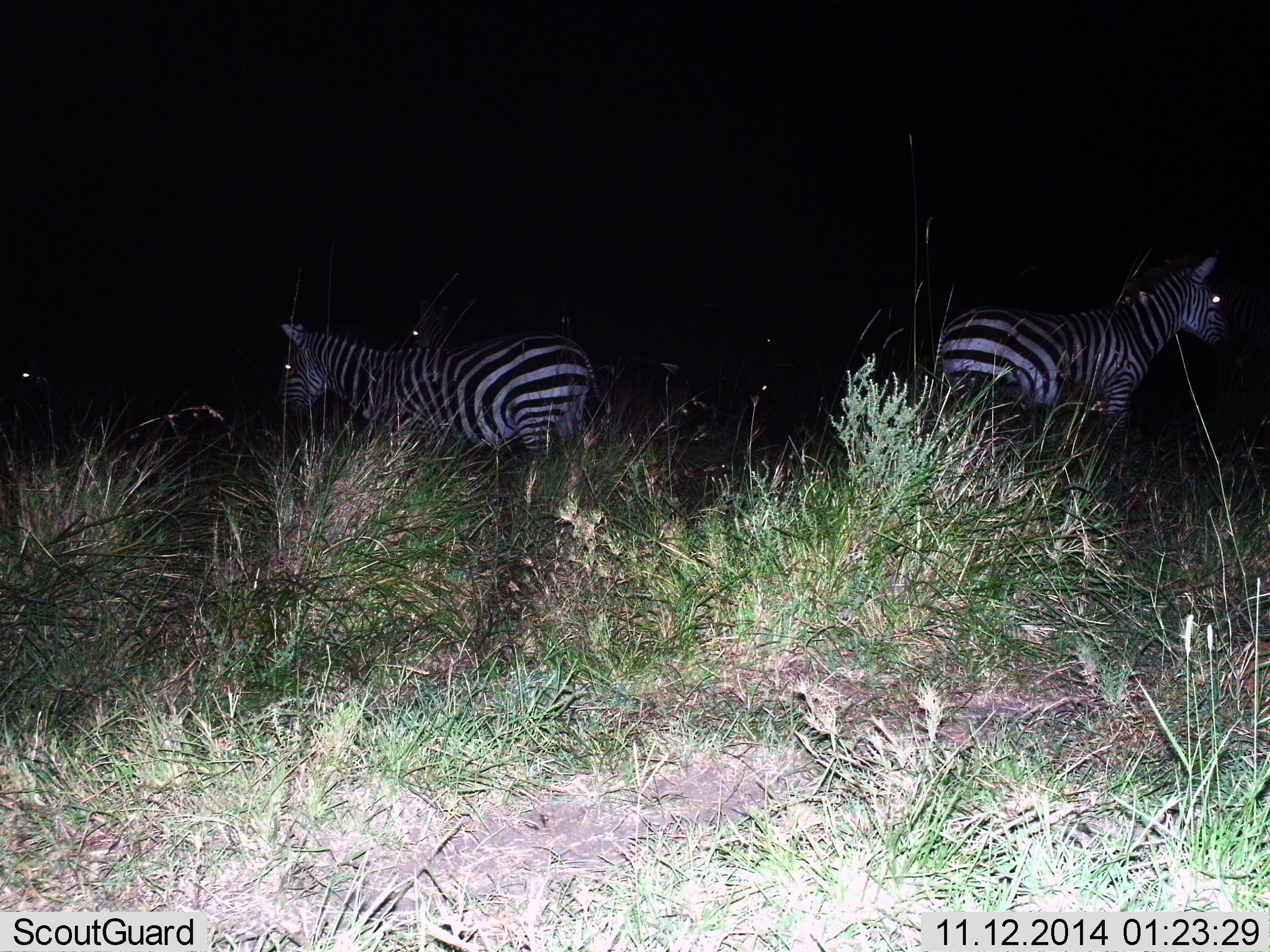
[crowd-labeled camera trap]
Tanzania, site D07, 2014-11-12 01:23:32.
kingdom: Animalia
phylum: Chordata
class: Mammalia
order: Perissodactyla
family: Equidae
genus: Equus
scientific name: Equus quagga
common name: plains zebra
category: zebra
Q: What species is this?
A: Zebra (plains zebra) (Equus quagga).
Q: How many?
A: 3.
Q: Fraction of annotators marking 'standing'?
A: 100%.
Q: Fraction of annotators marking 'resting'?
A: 10%.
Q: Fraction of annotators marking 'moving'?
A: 0%.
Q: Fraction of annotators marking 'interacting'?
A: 0%.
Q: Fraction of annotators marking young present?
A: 0%.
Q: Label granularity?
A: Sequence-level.